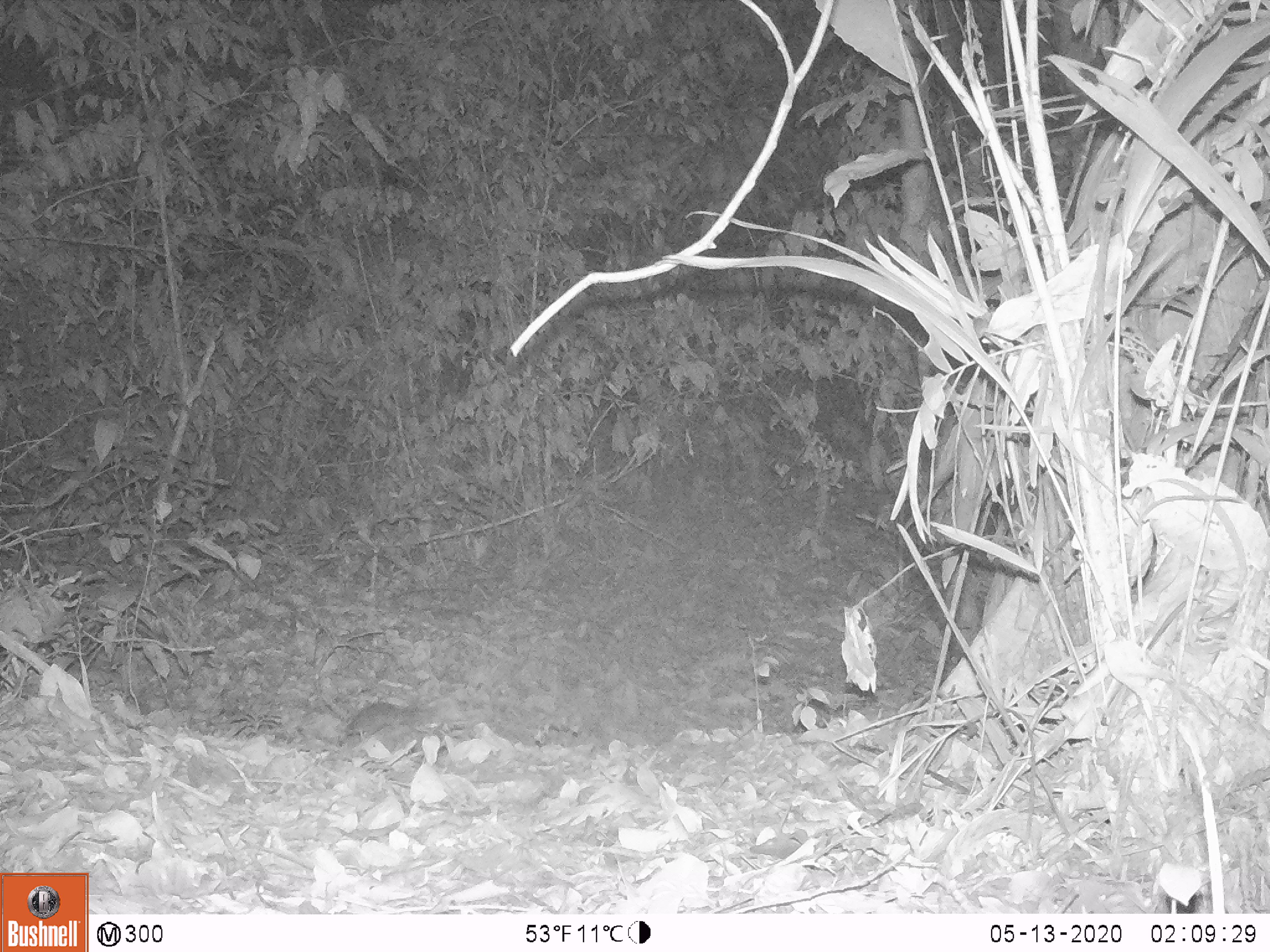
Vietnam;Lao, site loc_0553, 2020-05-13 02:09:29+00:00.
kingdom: Animalia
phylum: Chordata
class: Mammalia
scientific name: Mammalia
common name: mammal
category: unidentified small mammal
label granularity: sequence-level